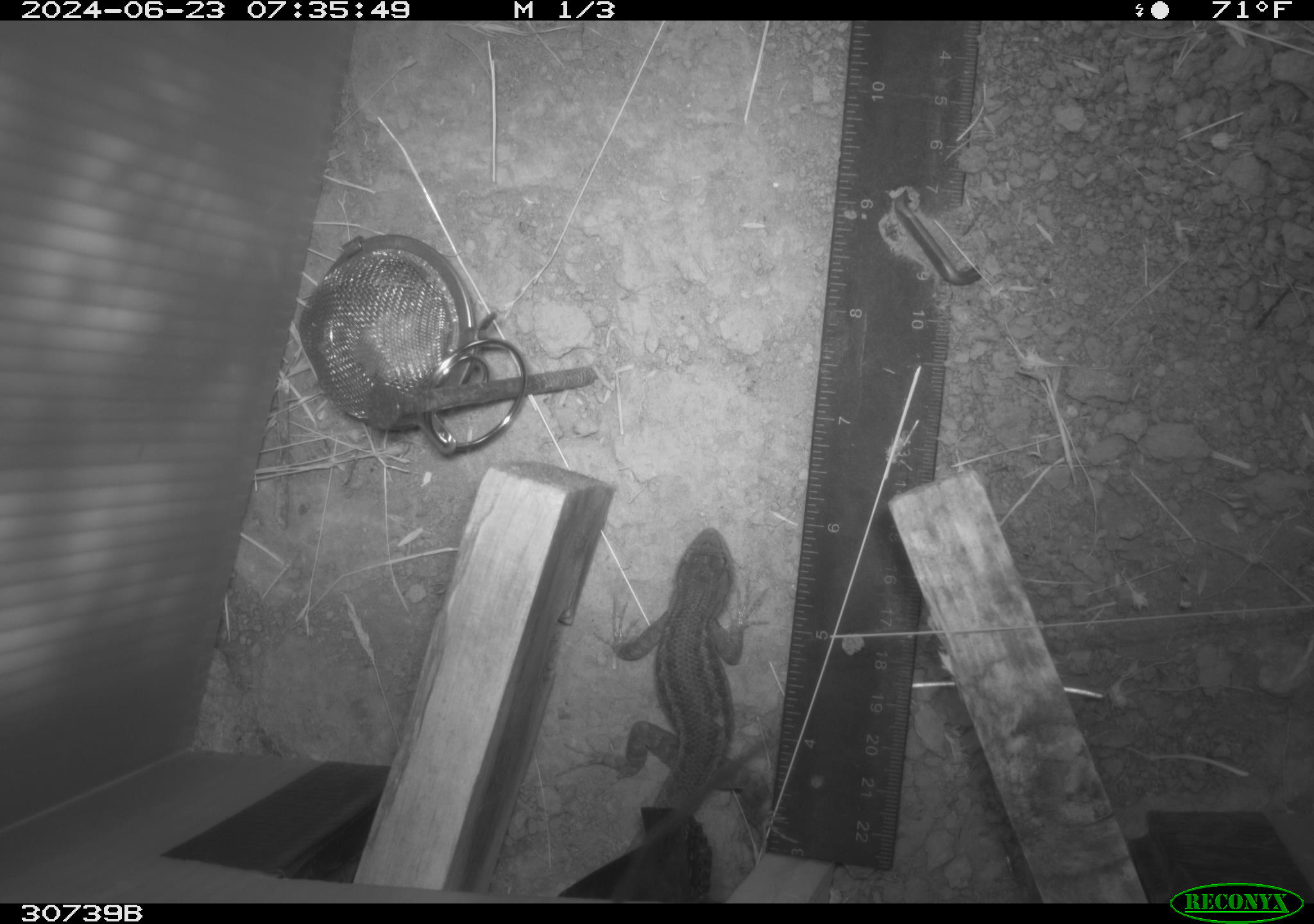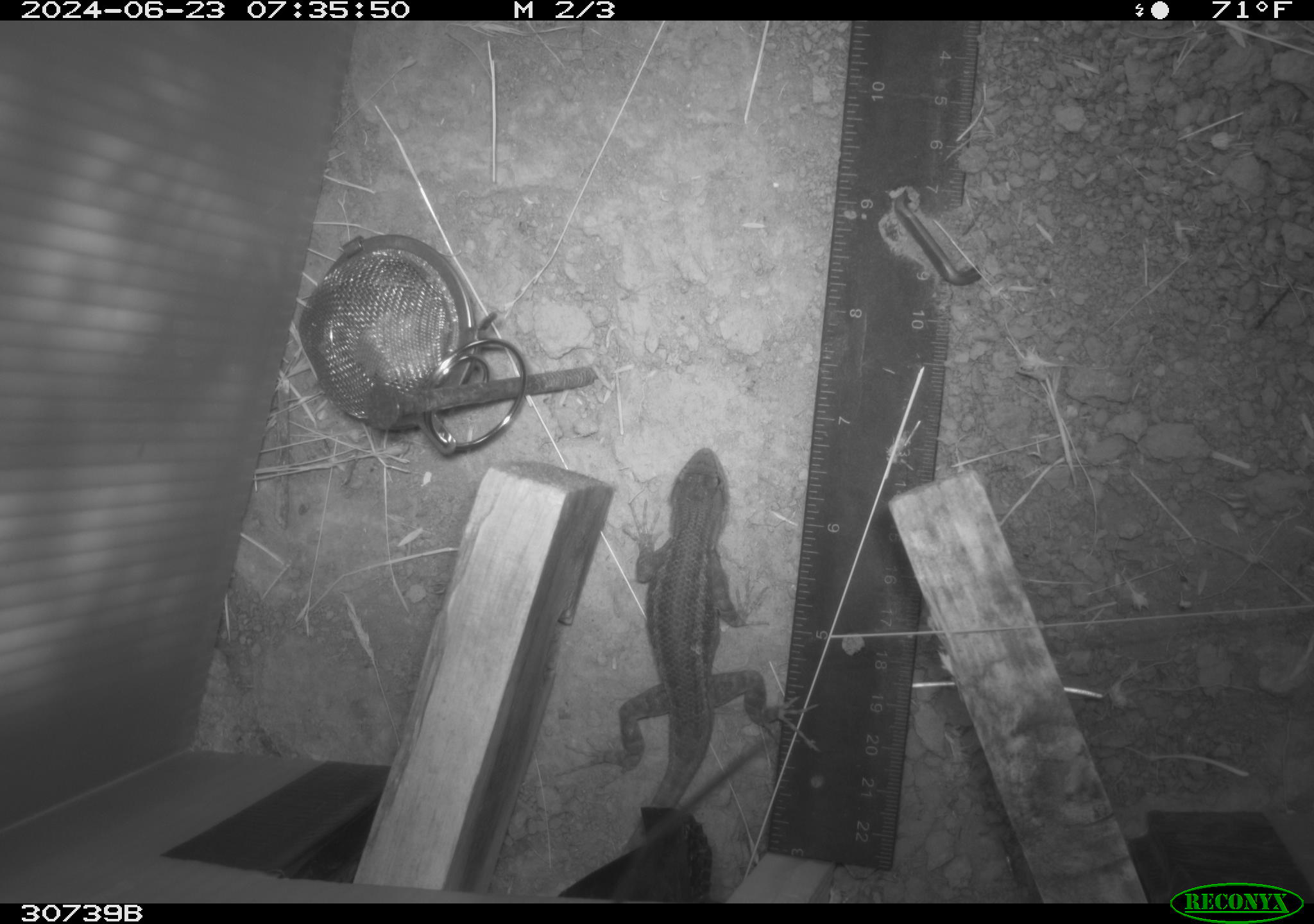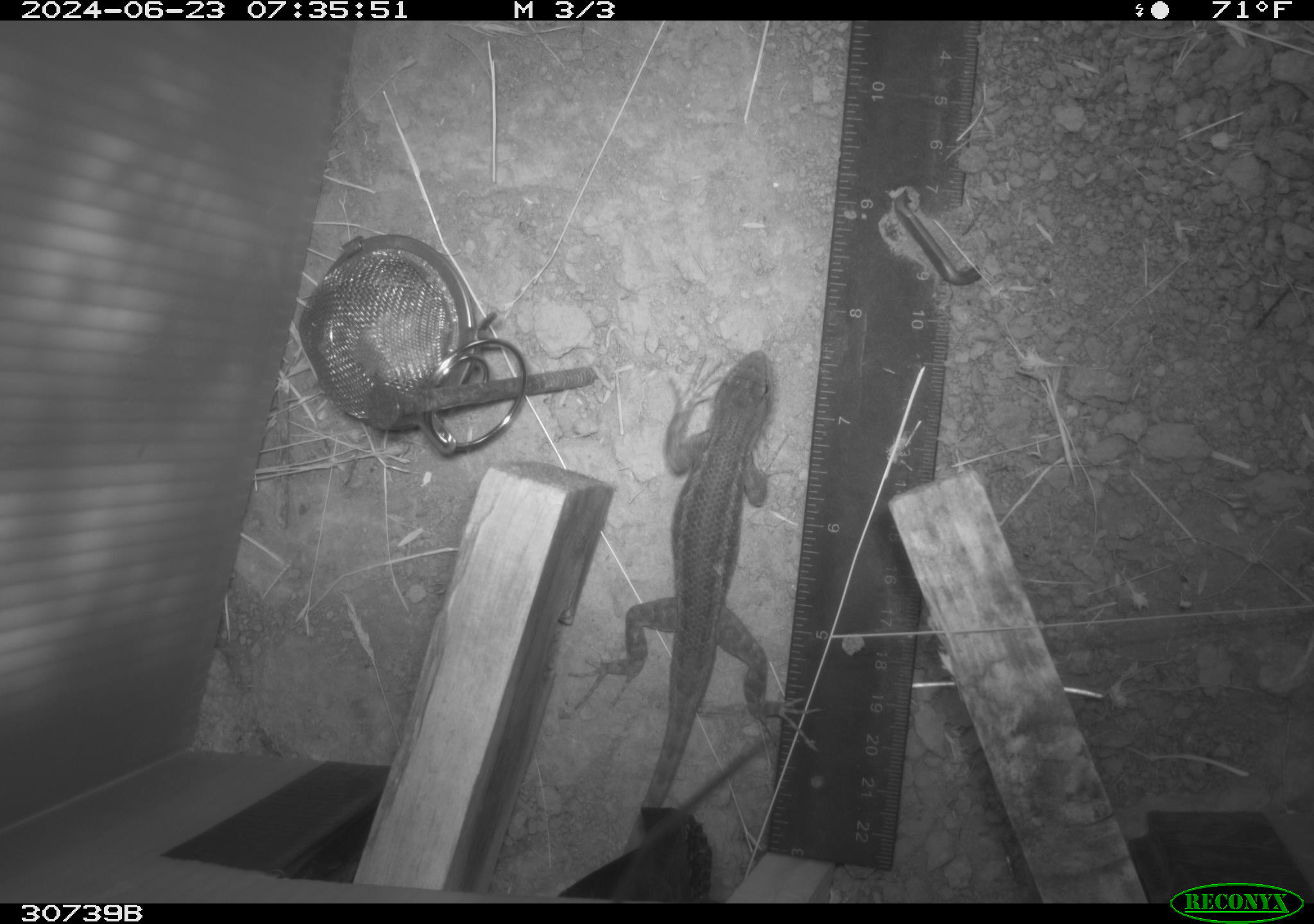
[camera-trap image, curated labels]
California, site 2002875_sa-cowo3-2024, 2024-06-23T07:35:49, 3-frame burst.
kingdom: Animalia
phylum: Chordata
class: Reptilia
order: Squamata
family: Phrynosomatidae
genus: Sceloporus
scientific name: Sceloporus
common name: spiny lizards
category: sceloporus species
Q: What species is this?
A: Sceloporus species (spiny lizards) (Sceloporus).